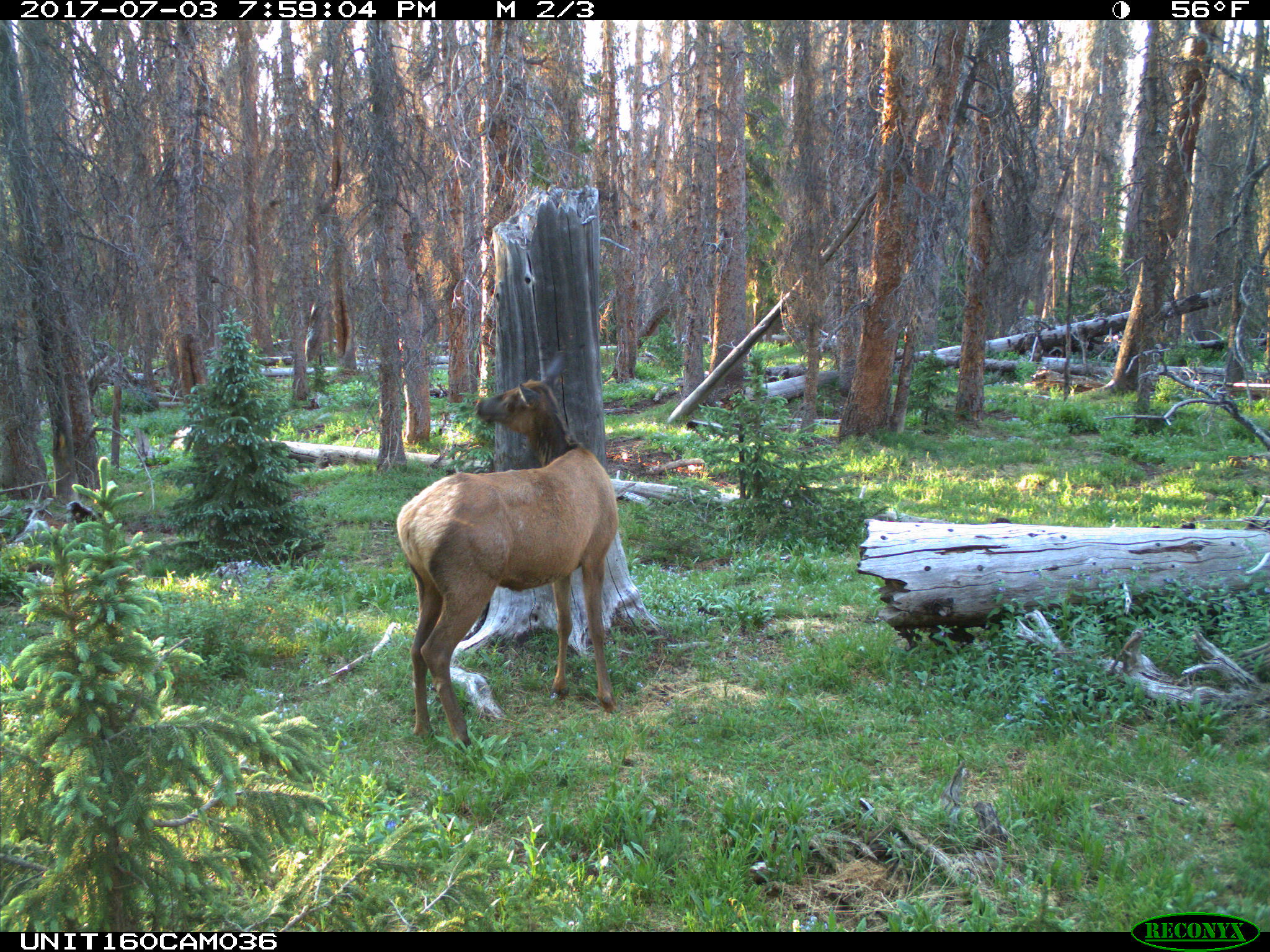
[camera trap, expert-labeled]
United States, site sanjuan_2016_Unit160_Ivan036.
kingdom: Animalia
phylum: Chordata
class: Mammalia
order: Artiodactyla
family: Cervidae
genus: Cervus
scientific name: Cervus elaphus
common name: red deer